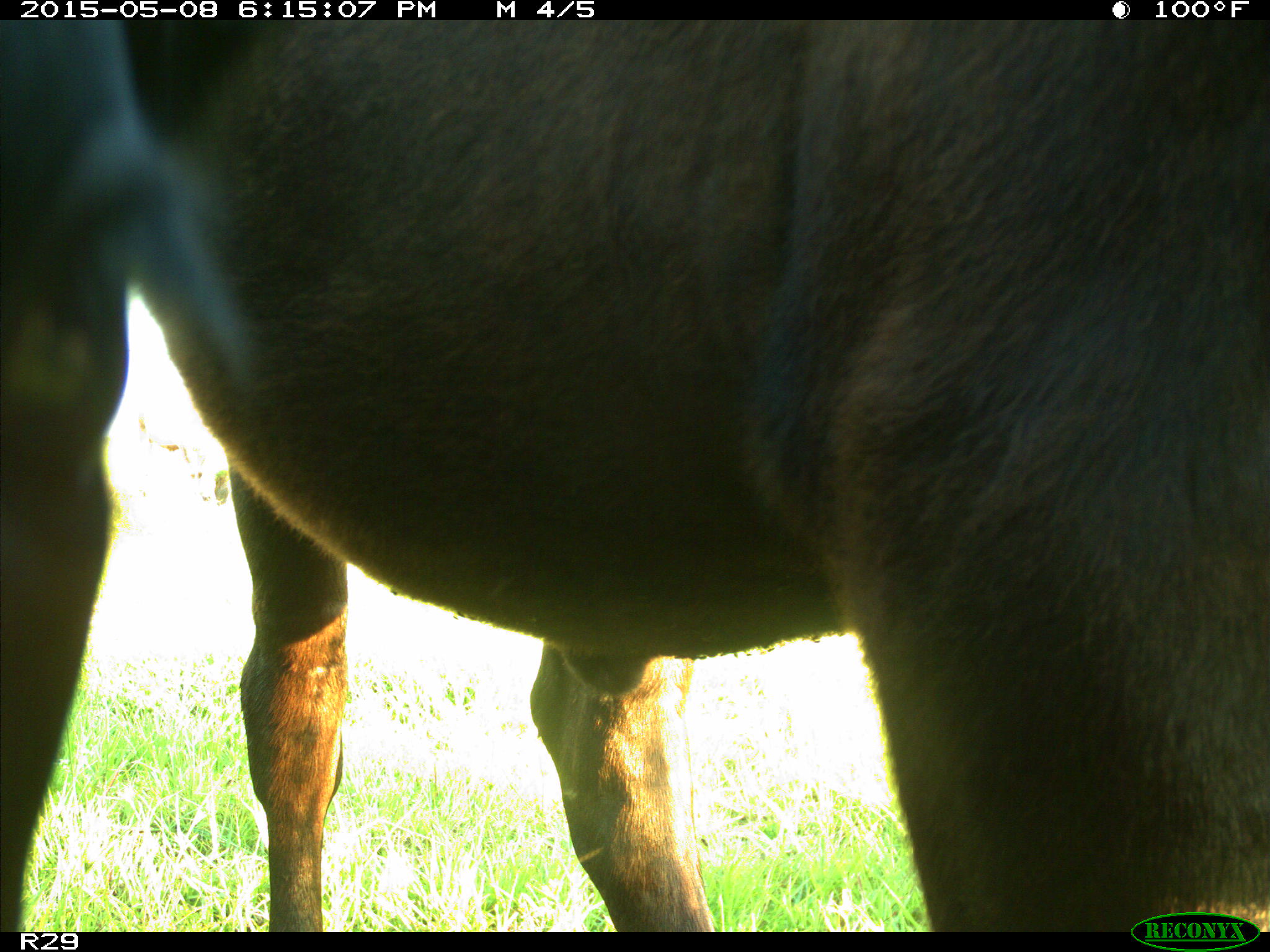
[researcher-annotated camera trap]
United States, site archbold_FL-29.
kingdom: Animalia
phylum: Chordata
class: Mammalia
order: Artiodactyla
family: Bovidae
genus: Bos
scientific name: Bos taurus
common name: domestic cow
Bos taurus (domestic cow).